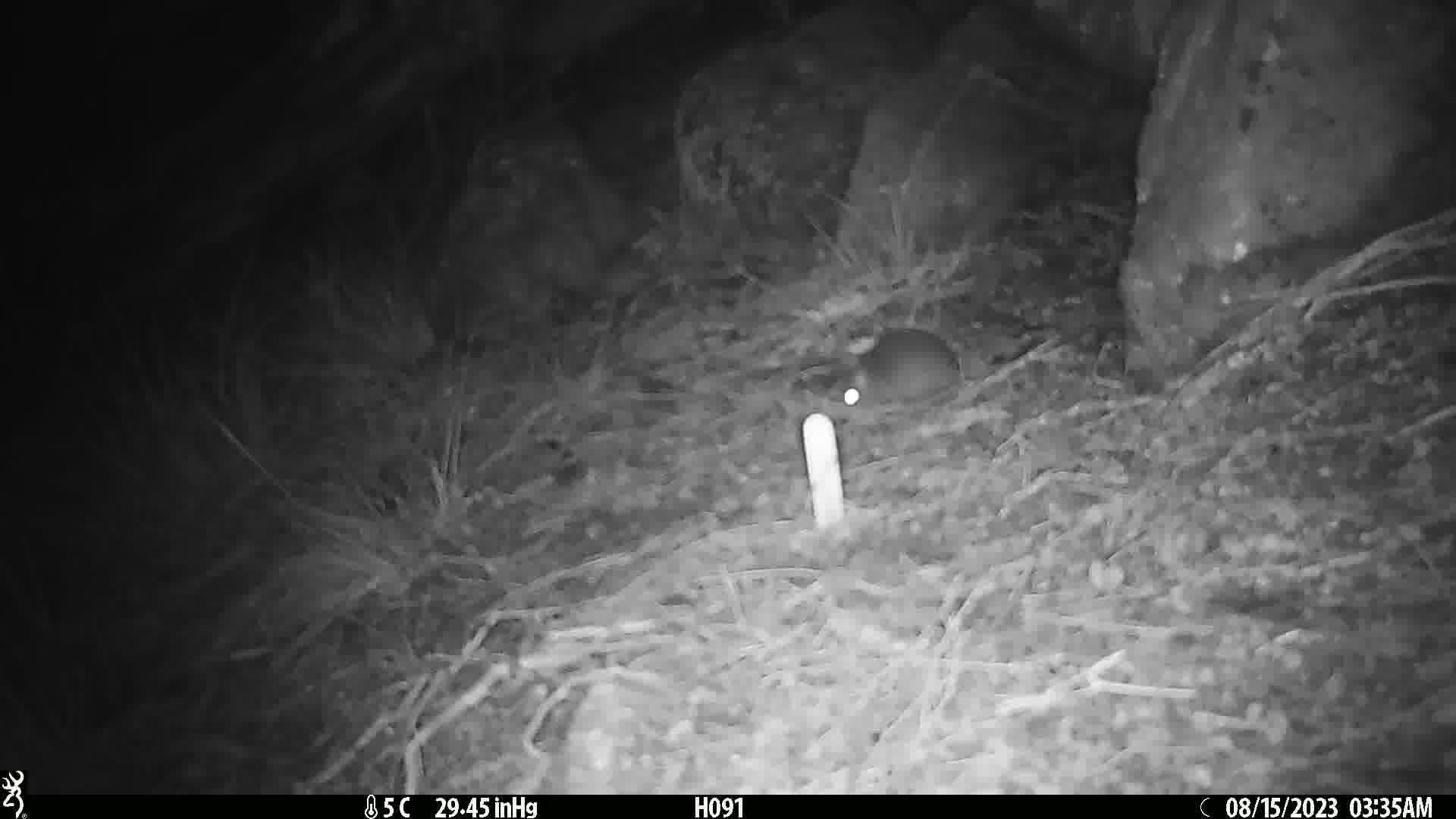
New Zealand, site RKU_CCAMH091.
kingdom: Animalia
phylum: Chordata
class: Mammalia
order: Rodentia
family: Muridae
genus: Rattus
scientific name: Rattus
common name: rat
Rat (Rattus).